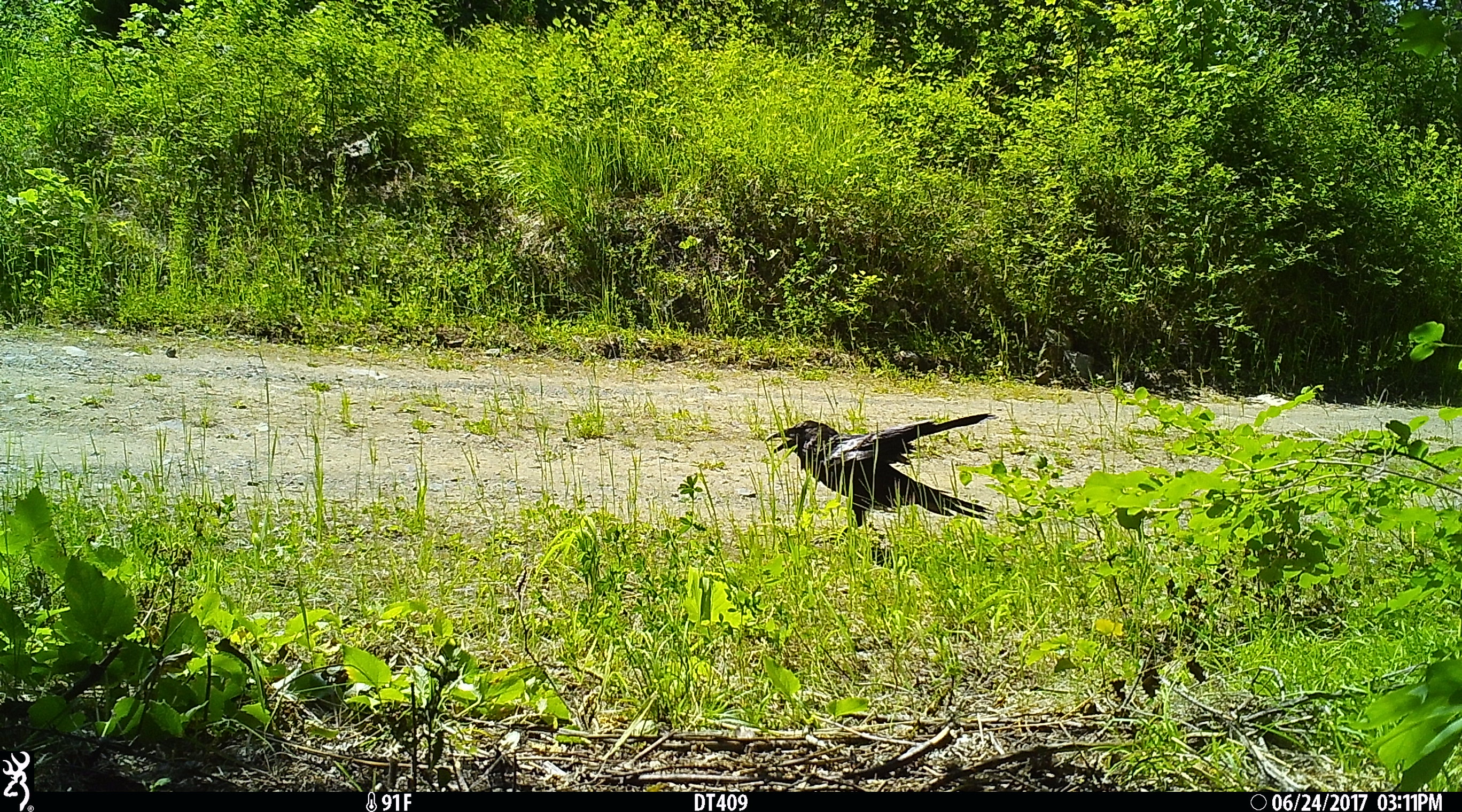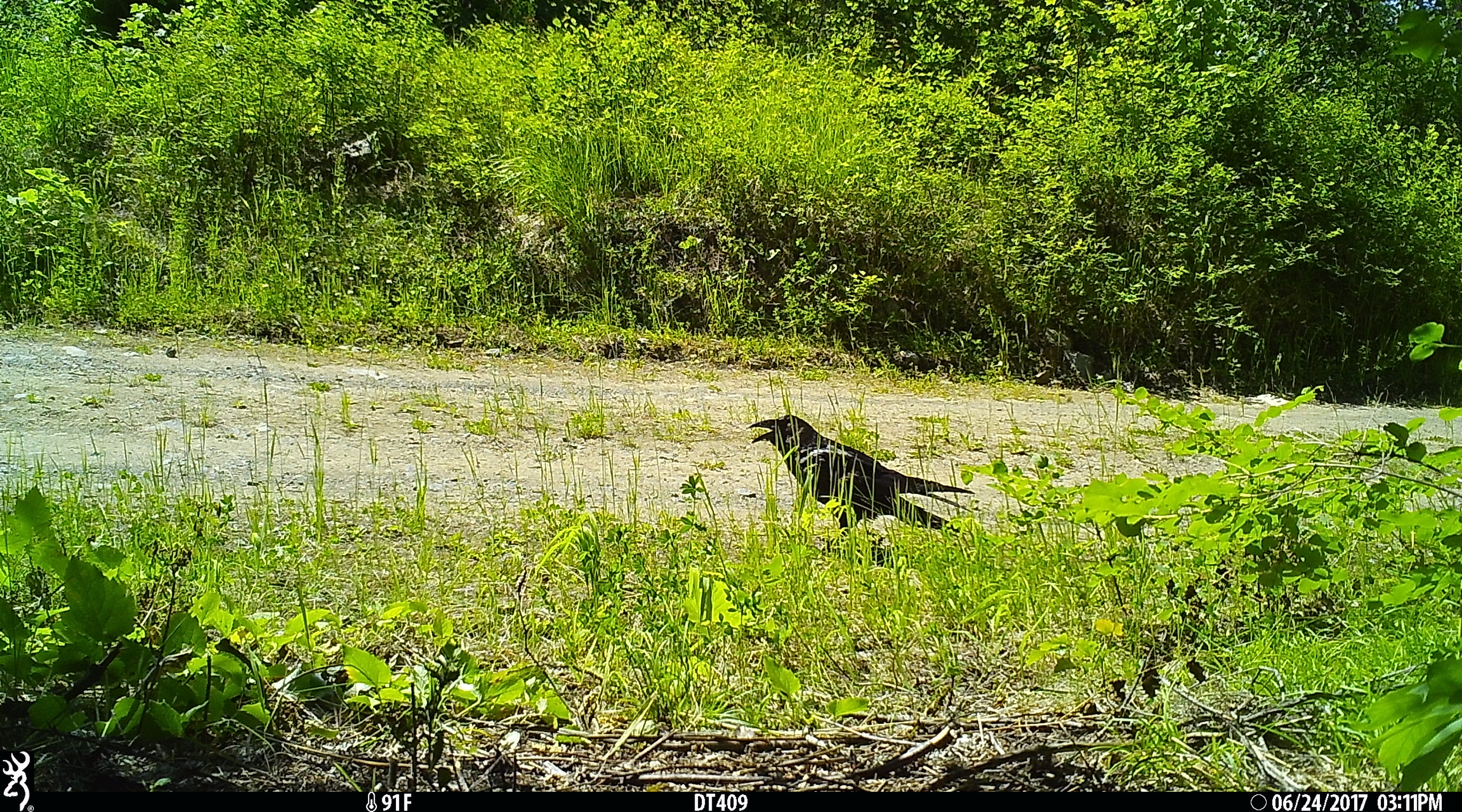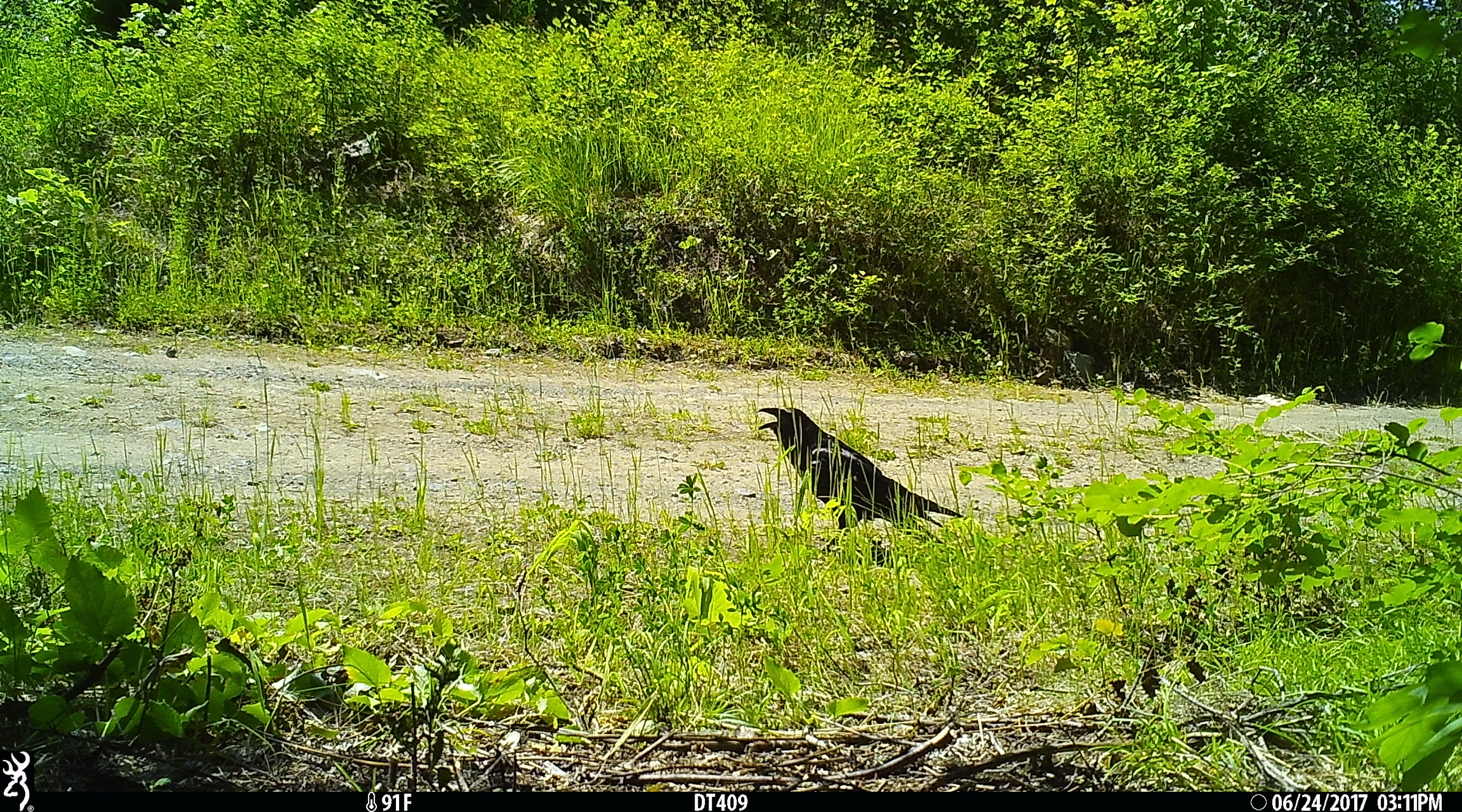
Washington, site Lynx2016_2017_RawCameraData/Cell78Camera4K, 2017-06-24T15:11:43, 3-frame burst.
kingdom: Animalia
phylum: Chordata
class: Aves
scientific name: Aves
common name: birds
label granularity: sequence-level